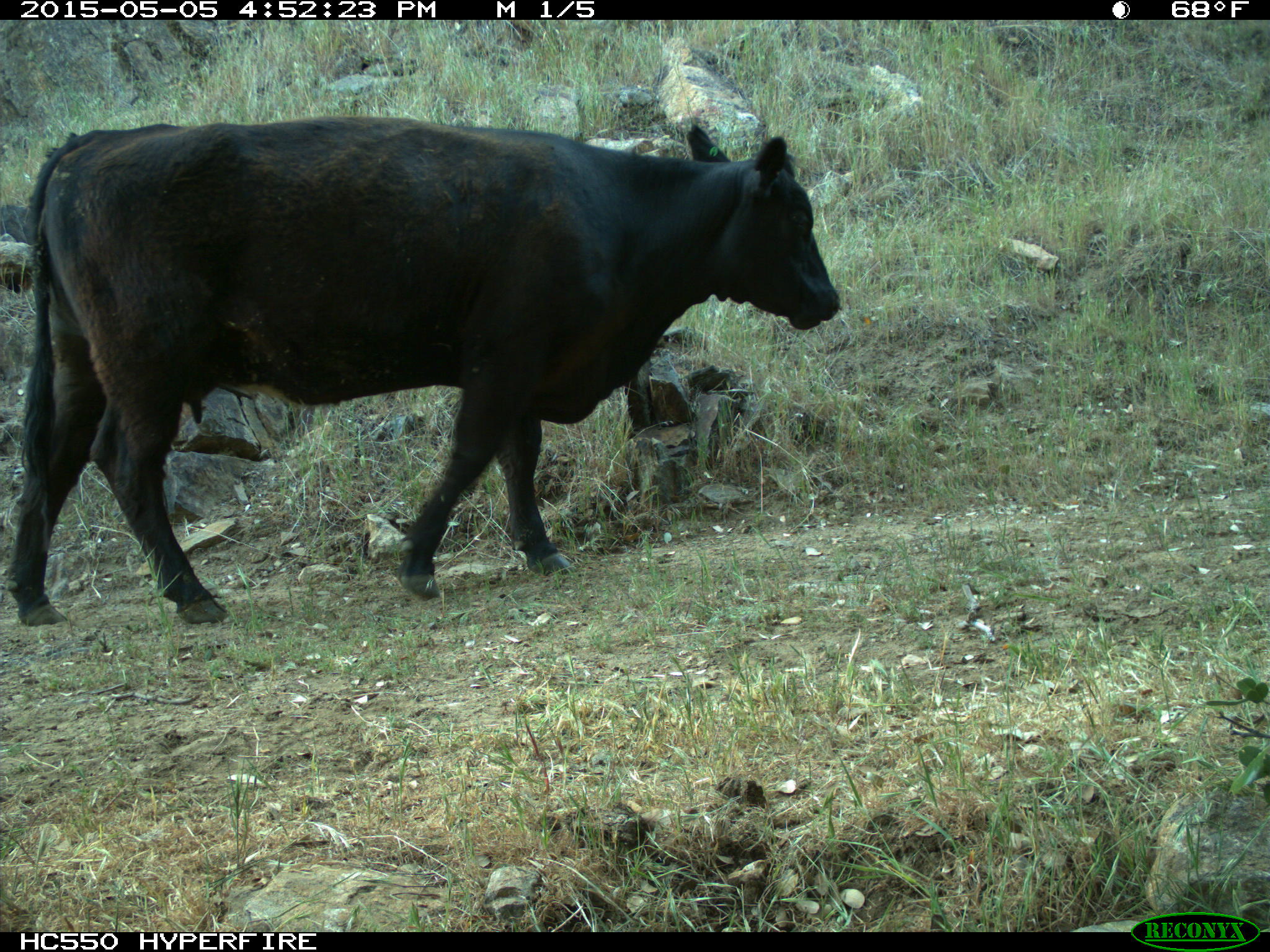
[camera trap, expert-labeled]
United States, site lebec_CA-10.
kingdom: Animalia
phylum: Chordata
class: Mammalia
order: Artiodactyla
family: Bovidae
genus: Bos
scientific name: Bos taurus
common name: domestic cow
Bos taurus (domestic cow).